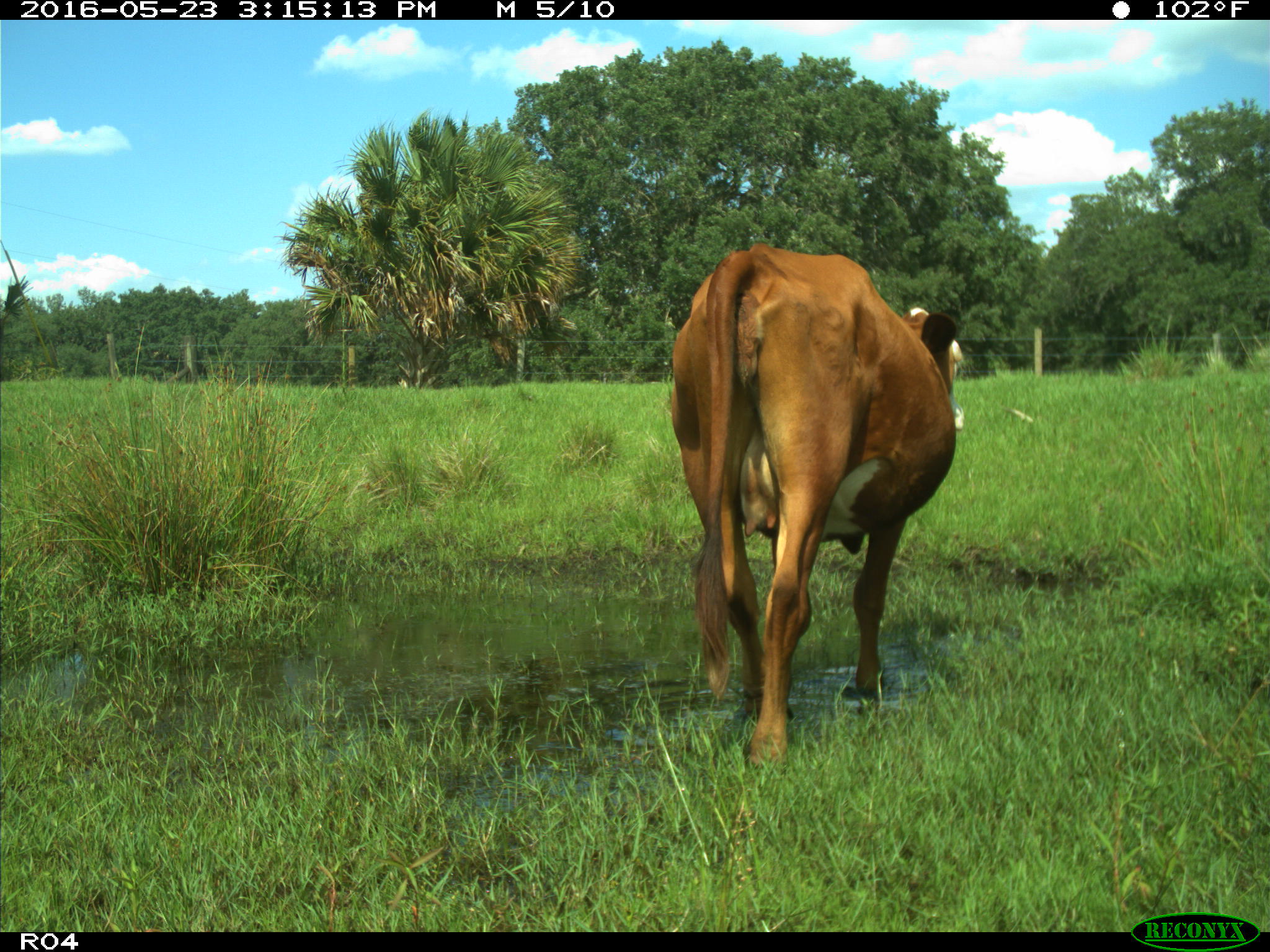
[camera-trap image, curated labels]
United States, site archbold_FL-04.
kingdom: Animalia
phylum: Chordata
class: Mammalia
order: Artiodactyla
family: Bovidae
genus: Bos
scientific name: Bos taurus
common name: domestic cow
Bos taurus (domestic cow).